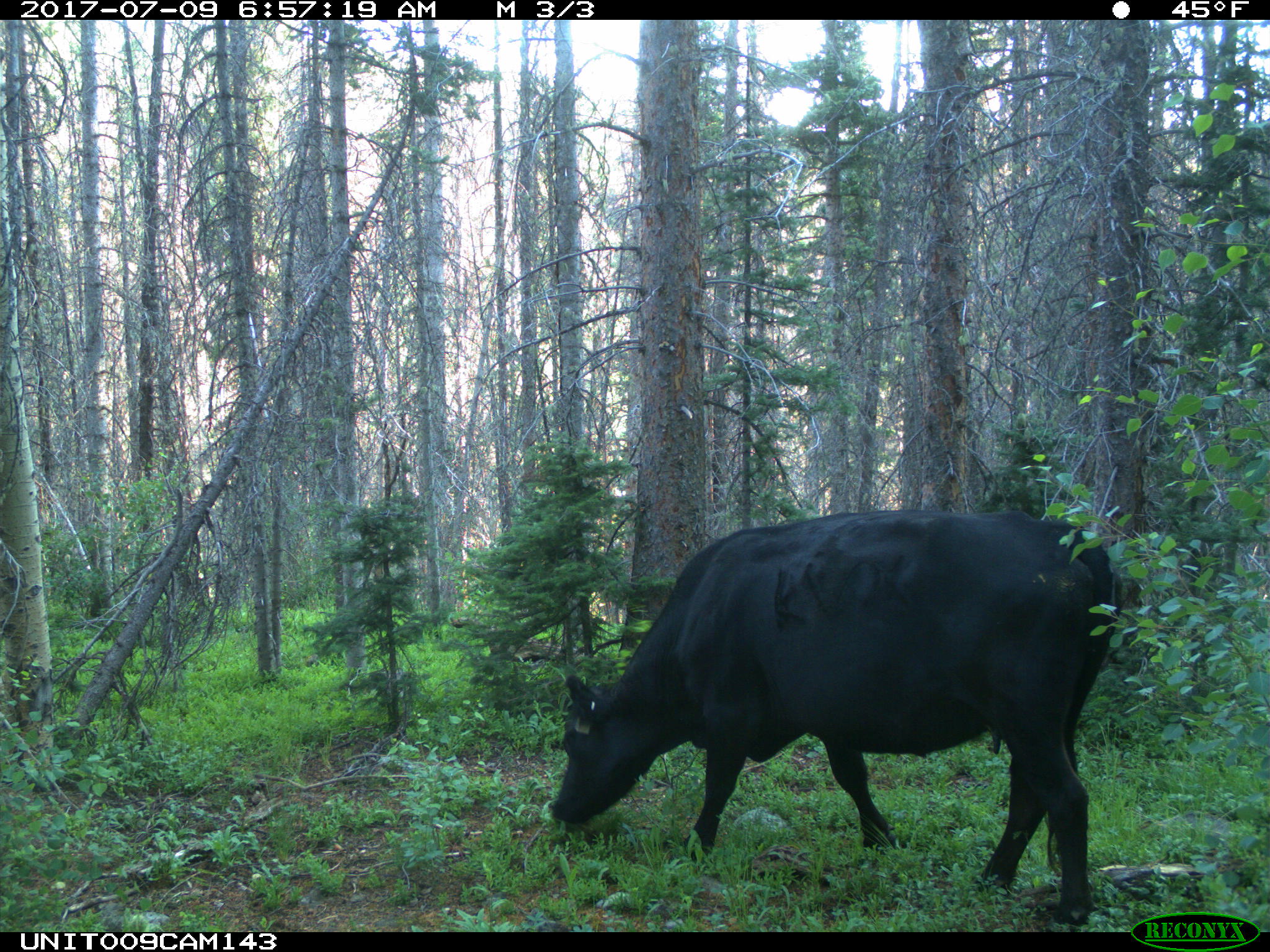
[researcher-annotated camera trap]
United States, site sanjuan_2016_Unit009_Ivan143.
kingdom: Animalia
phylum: Chordata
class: Mammalia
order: Artiodactyla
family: Bovidae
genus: Bos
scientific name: Bos taurus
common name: domestic cow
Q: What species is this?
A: Bos taurus (domestic cow).